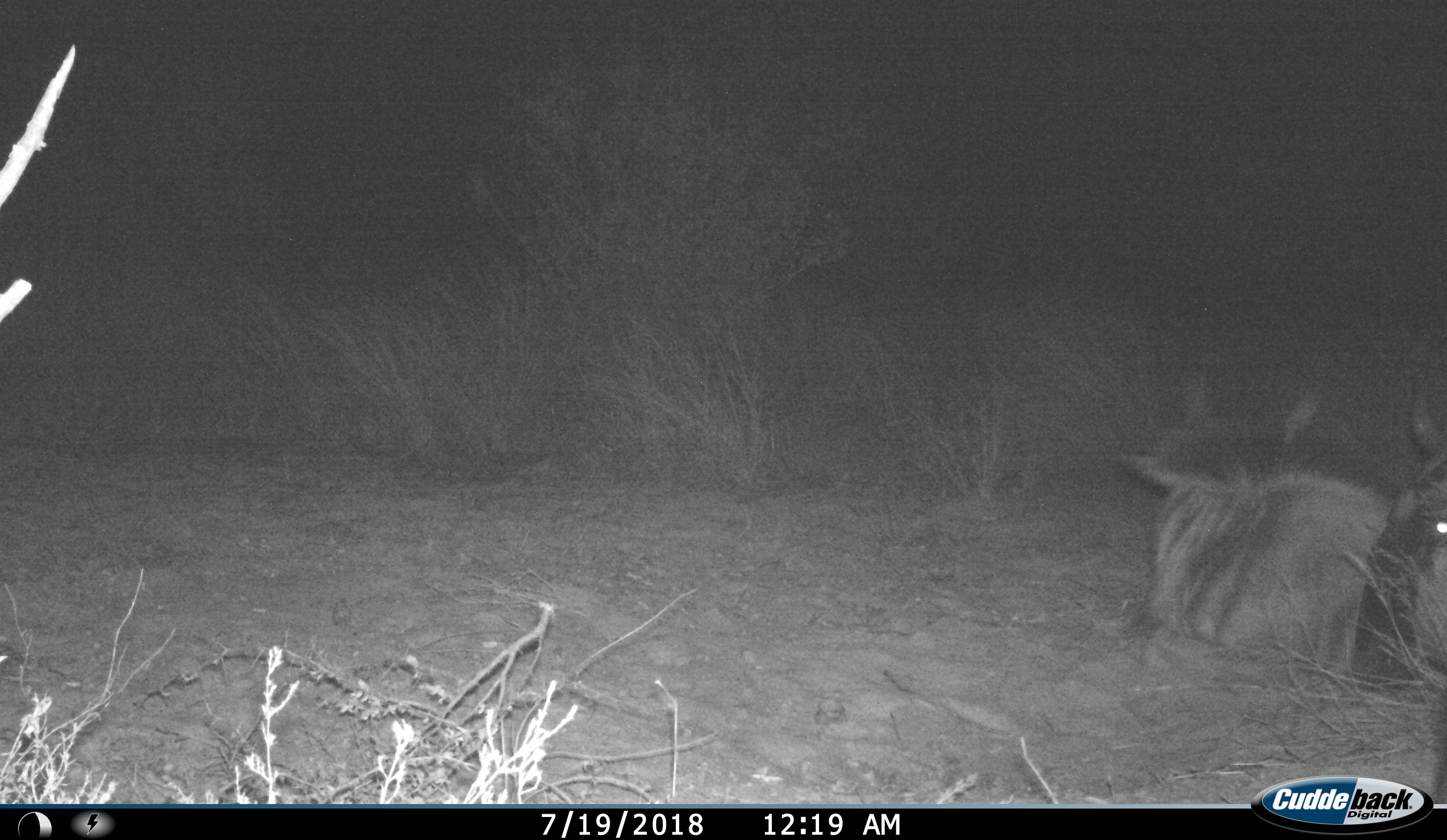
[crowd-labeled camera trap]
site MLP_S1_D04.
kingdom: Animalia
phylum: Chordata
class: Mammalia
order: Artiodactyla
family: Bovidae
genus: Connochaetes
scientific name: Connochaetes taurinus taurinus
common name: blue wildebeest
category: wildebeestblue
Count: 2.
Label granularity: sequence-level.